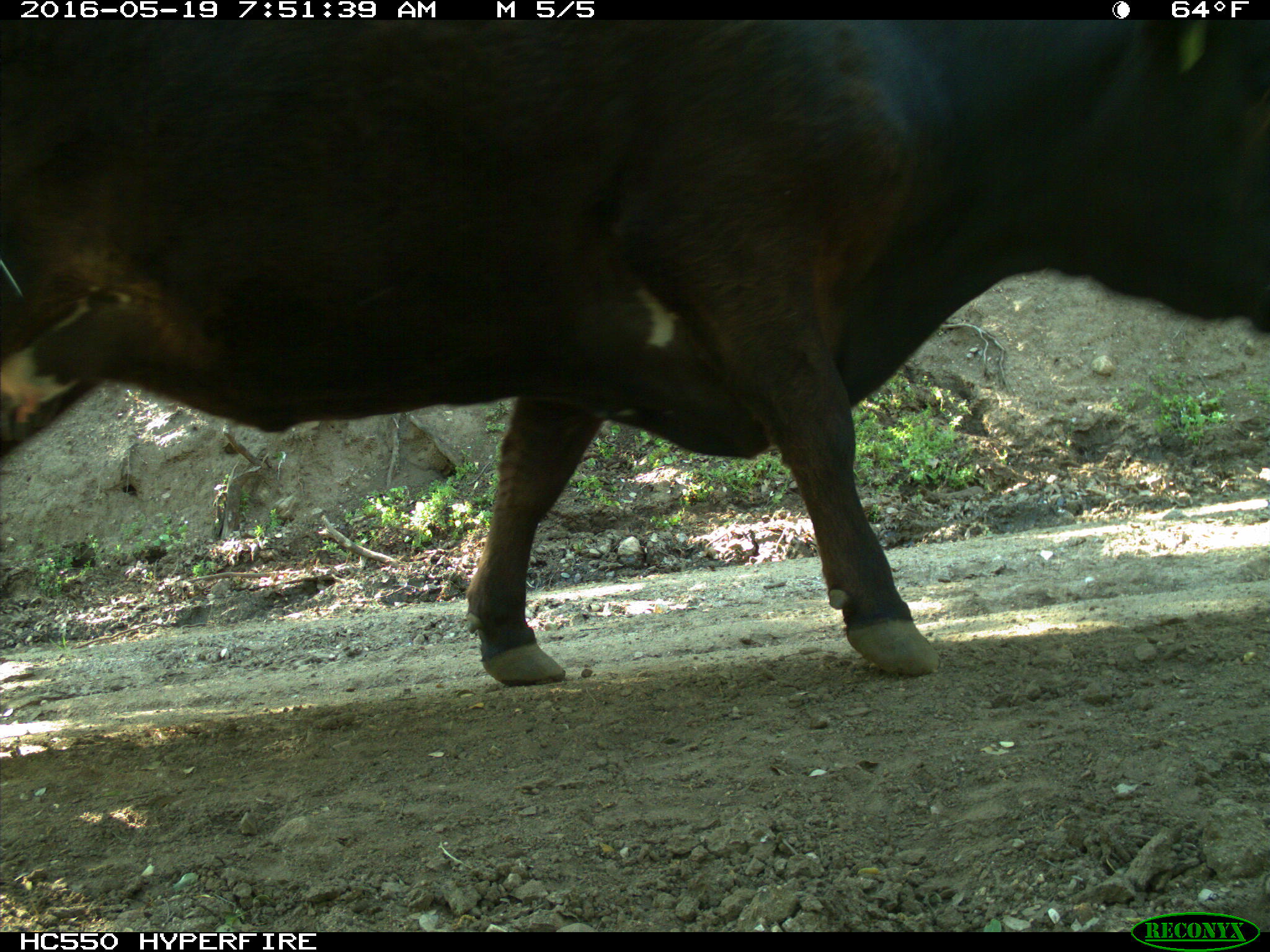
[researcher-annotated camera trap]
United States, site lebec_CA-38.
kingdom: Animalia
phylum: Chordata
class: Mammalia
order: Artiodactyla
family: Bovidae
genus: Bos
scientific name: Bos taurus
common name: domestic cow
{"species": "Bos taurus (domestic cow)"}